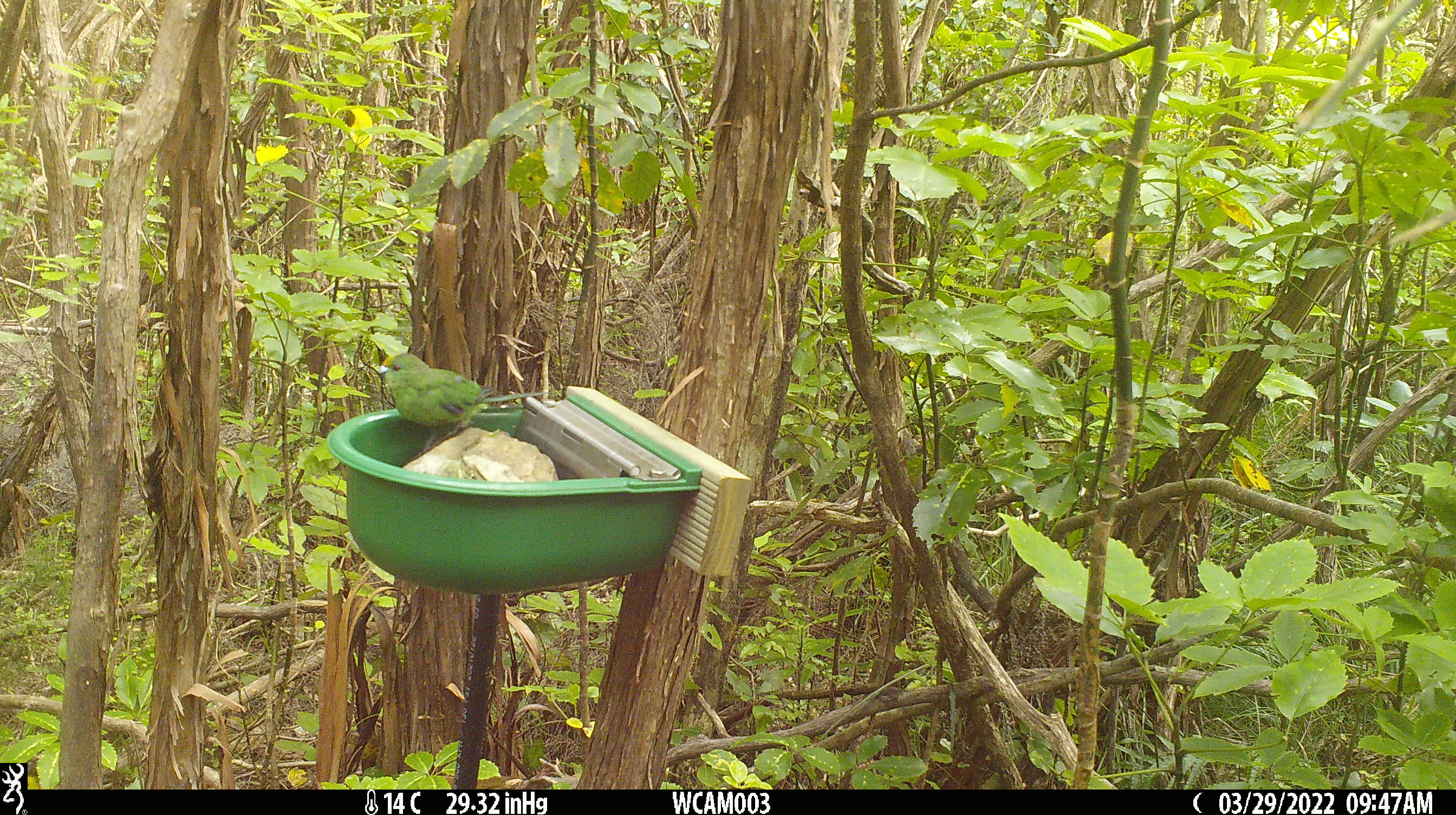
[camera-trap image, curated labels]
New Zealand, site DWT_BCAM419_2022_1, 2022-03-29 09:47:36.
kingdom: Animalia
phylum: Chordata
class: Aves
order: Psittaciformes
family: Psittaculidae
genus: Cyanoramphus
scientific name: Cyanoramphus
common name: parakeet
Parakeet (Cyanoramphus).